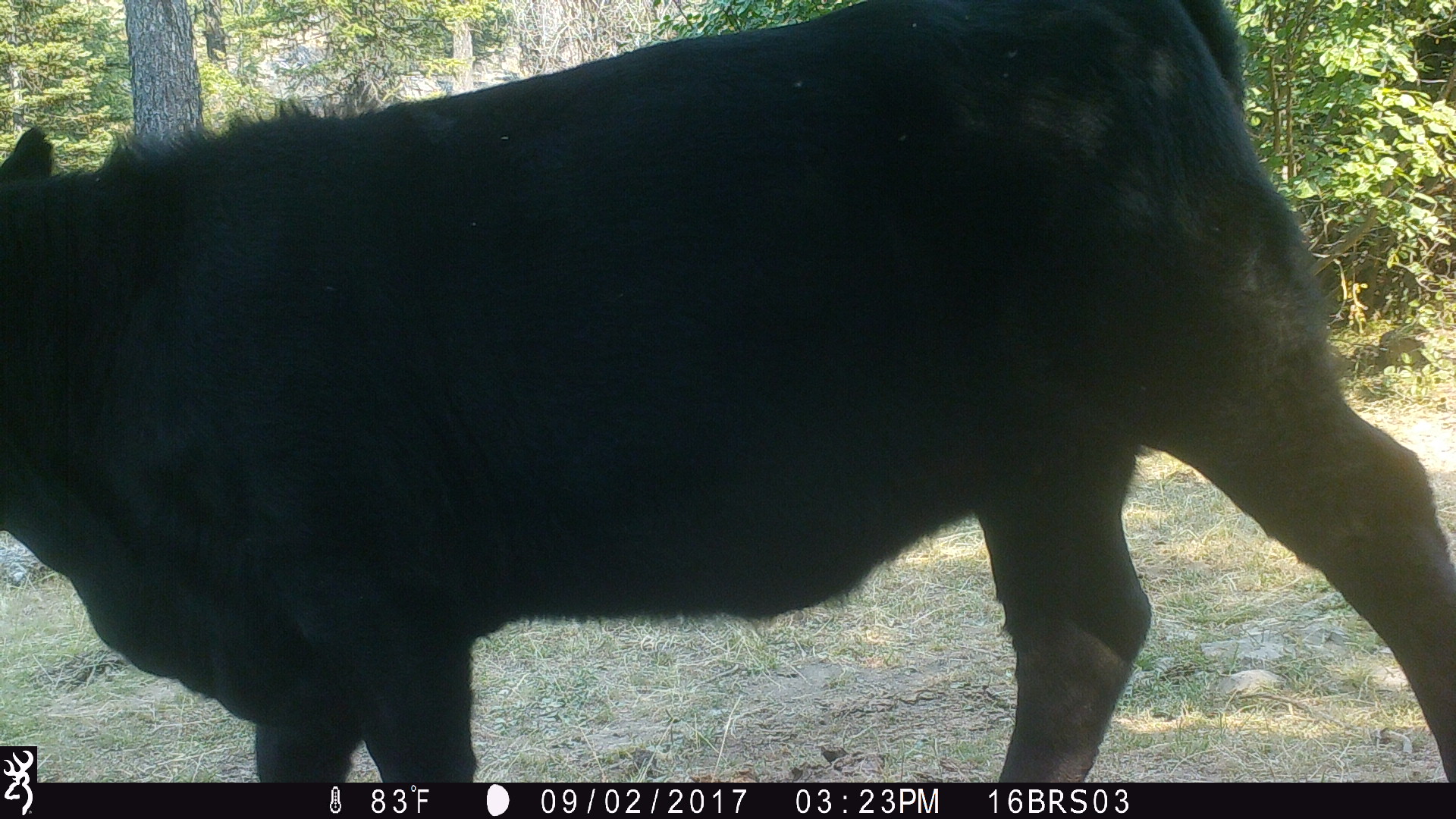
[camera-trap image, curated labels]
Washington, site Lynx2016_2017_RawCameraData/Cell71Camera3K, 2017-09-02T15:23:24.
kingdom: Animalia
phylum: Chordata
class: Mammalia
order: Artiodactyla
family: Bovidae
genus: Bos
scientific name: Bos taurus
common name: domestic cattle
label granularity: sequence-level